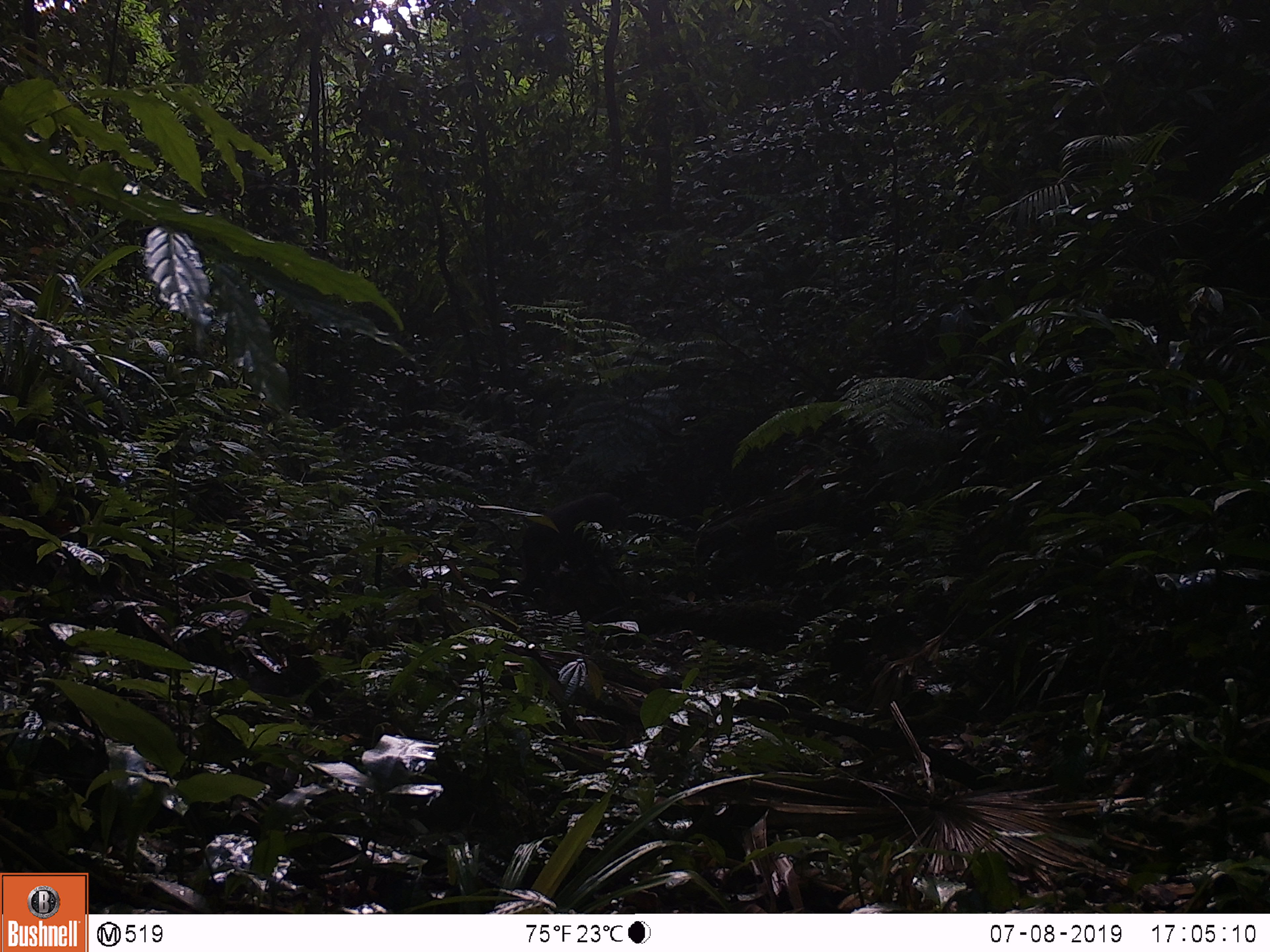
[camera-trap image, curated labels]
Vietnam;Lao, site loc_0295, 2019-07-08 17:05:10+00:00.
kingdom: Animalia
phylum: Chordata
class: Mammalia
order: Primates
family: Cercopithecidae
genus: Macaca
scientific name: Macaca arctoides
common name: stump-tailed macaque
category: stump tailed macaque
Stump tailed macaque (stump-tailed macaque) (Macaca arctoides). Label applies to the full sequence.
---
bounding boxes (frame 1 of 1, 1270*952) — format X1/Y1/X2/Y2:
stump tailed macaque: 521/493/630/580